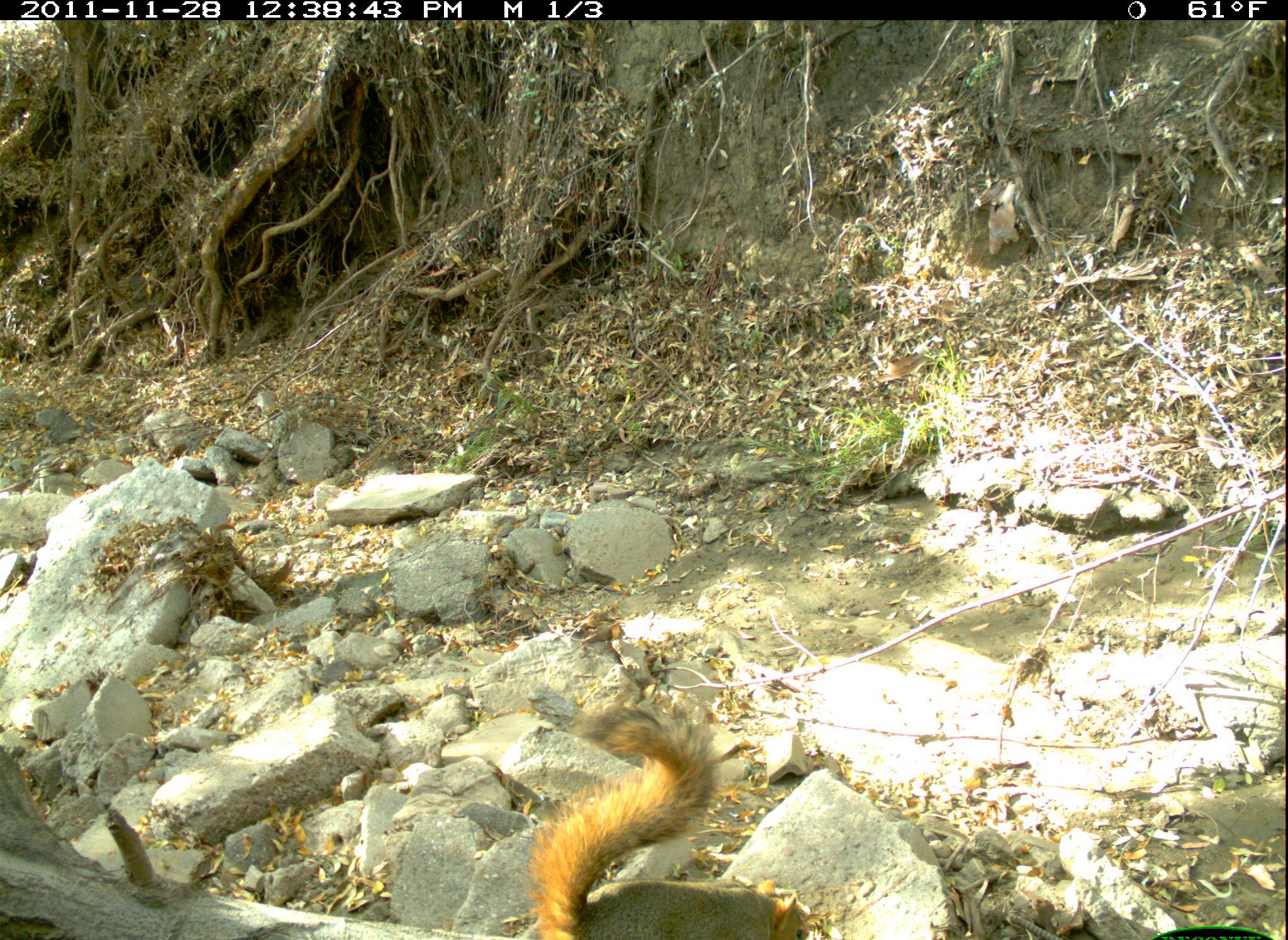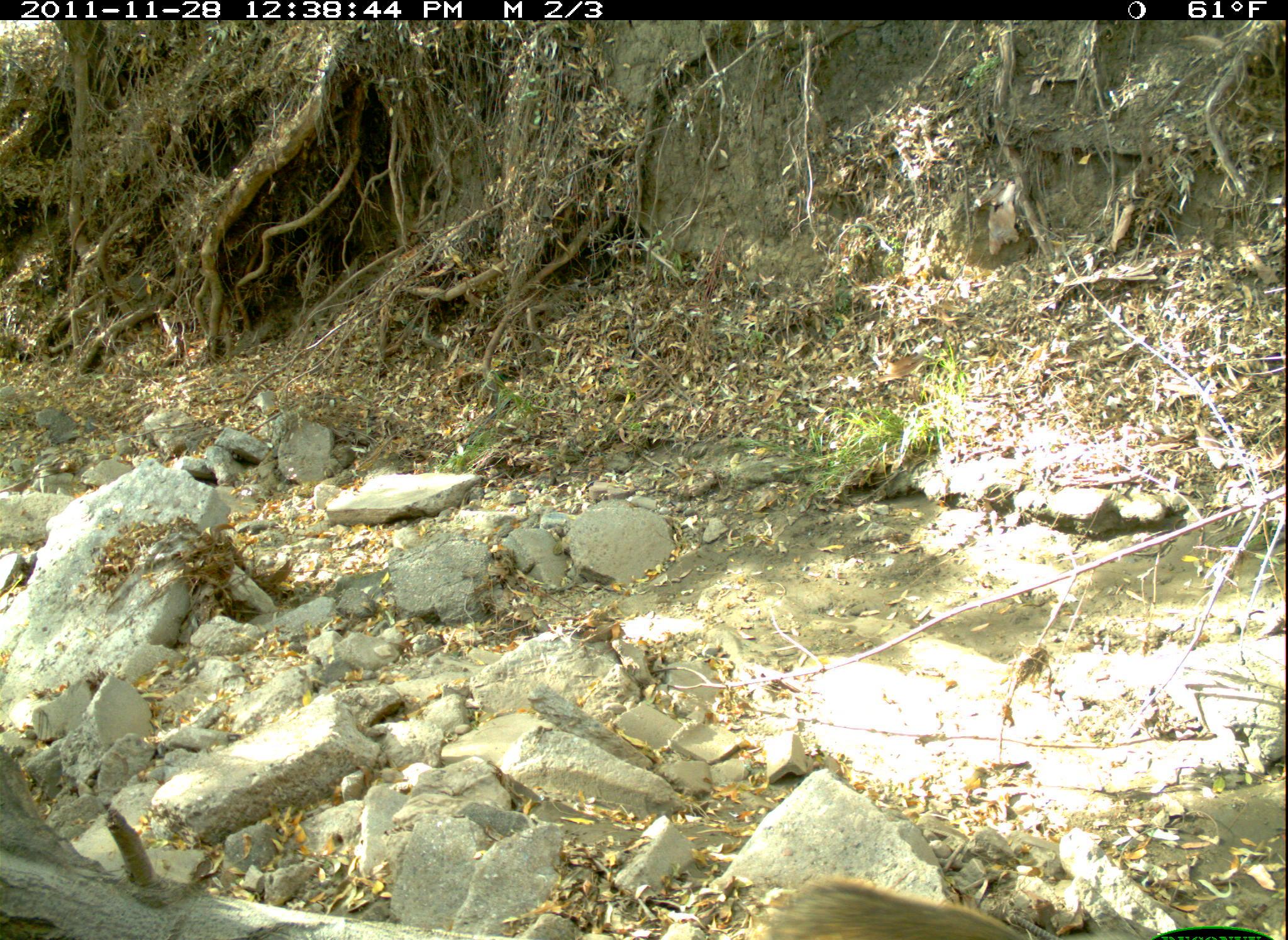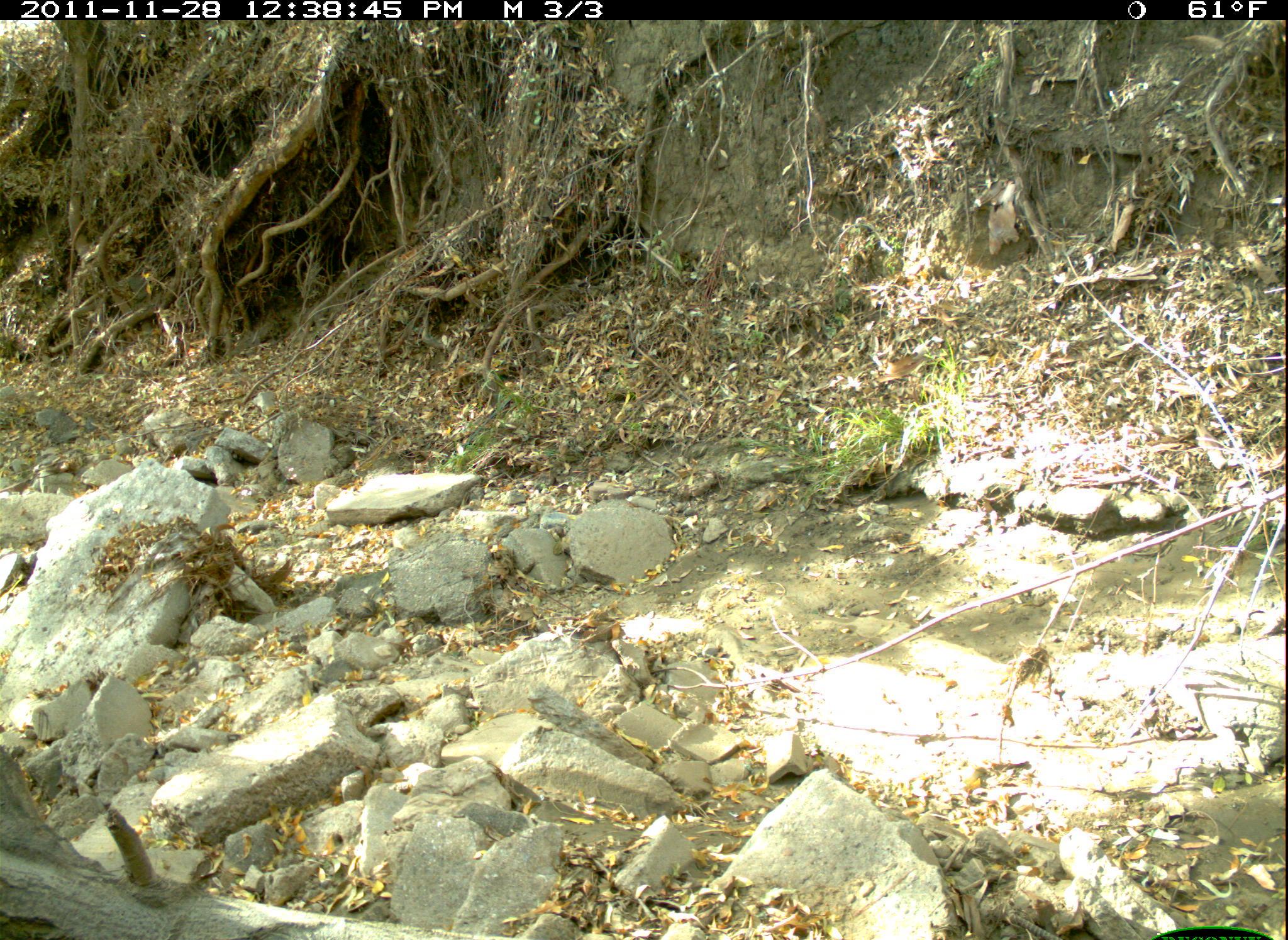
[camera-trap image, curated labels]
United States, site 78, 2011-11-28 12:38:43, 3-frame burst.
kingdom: Animalia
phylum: Chordata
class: Mammalia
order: Rodentia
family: Sciuridae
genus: Sciurus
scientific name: Sciurus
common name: squirrel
Squirrel (Sciurus).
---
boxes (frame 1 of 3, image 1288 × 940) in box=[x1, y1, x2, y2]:
squirrel: box=[514, 668, 831, 940]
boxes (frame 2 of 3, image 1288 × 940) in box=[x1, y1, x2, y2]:
squirrel: box=[751, 868, 1161, 940]